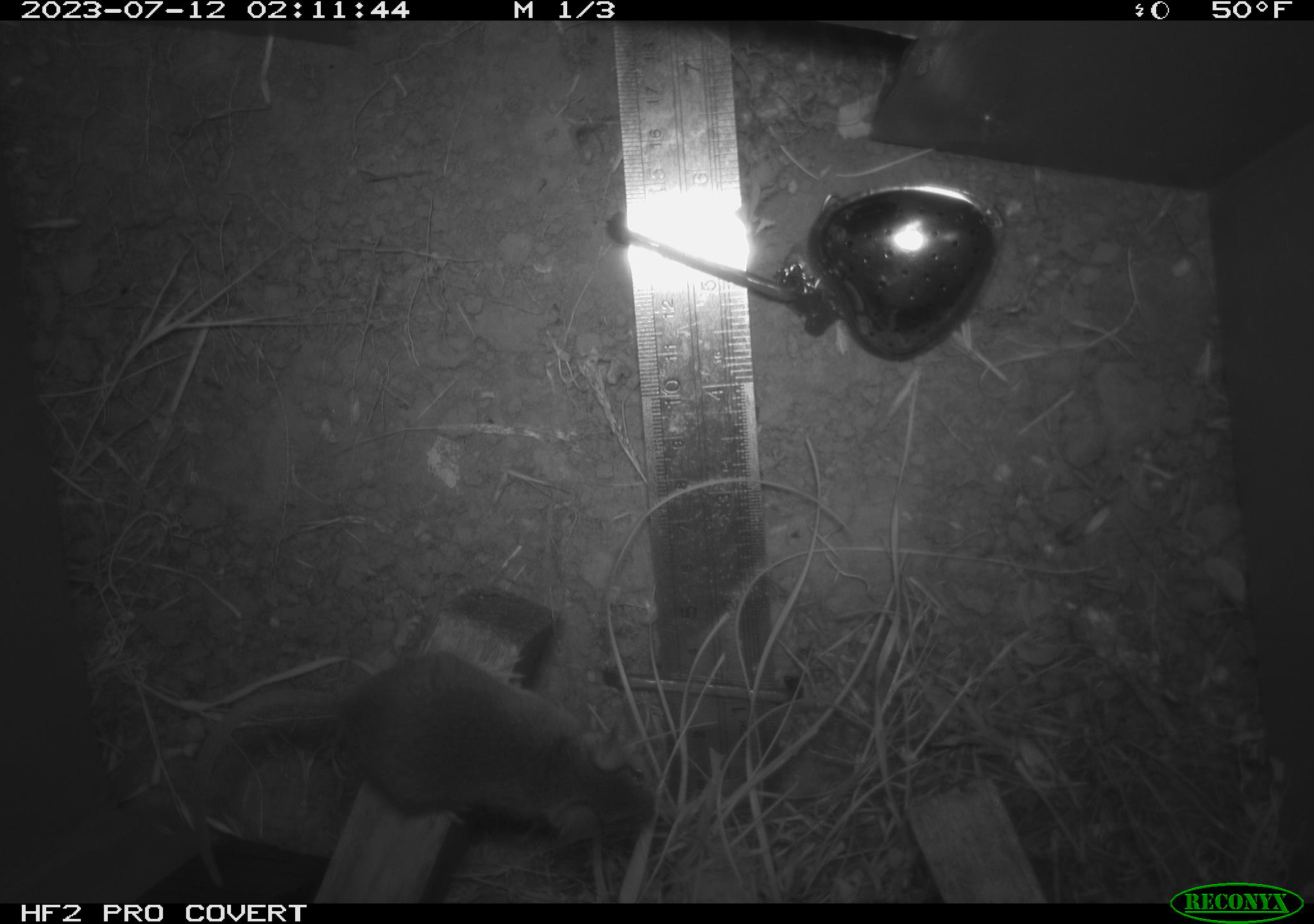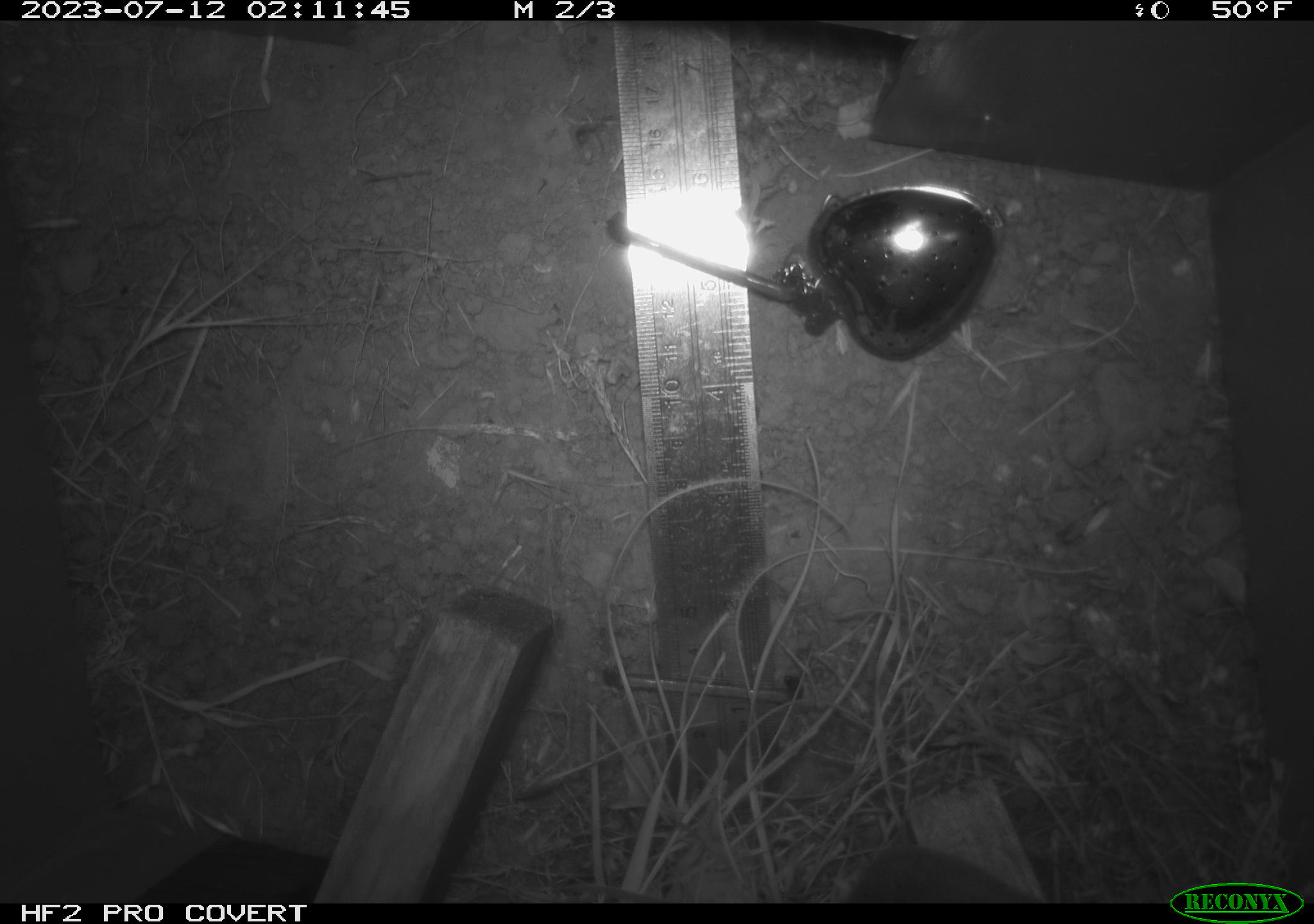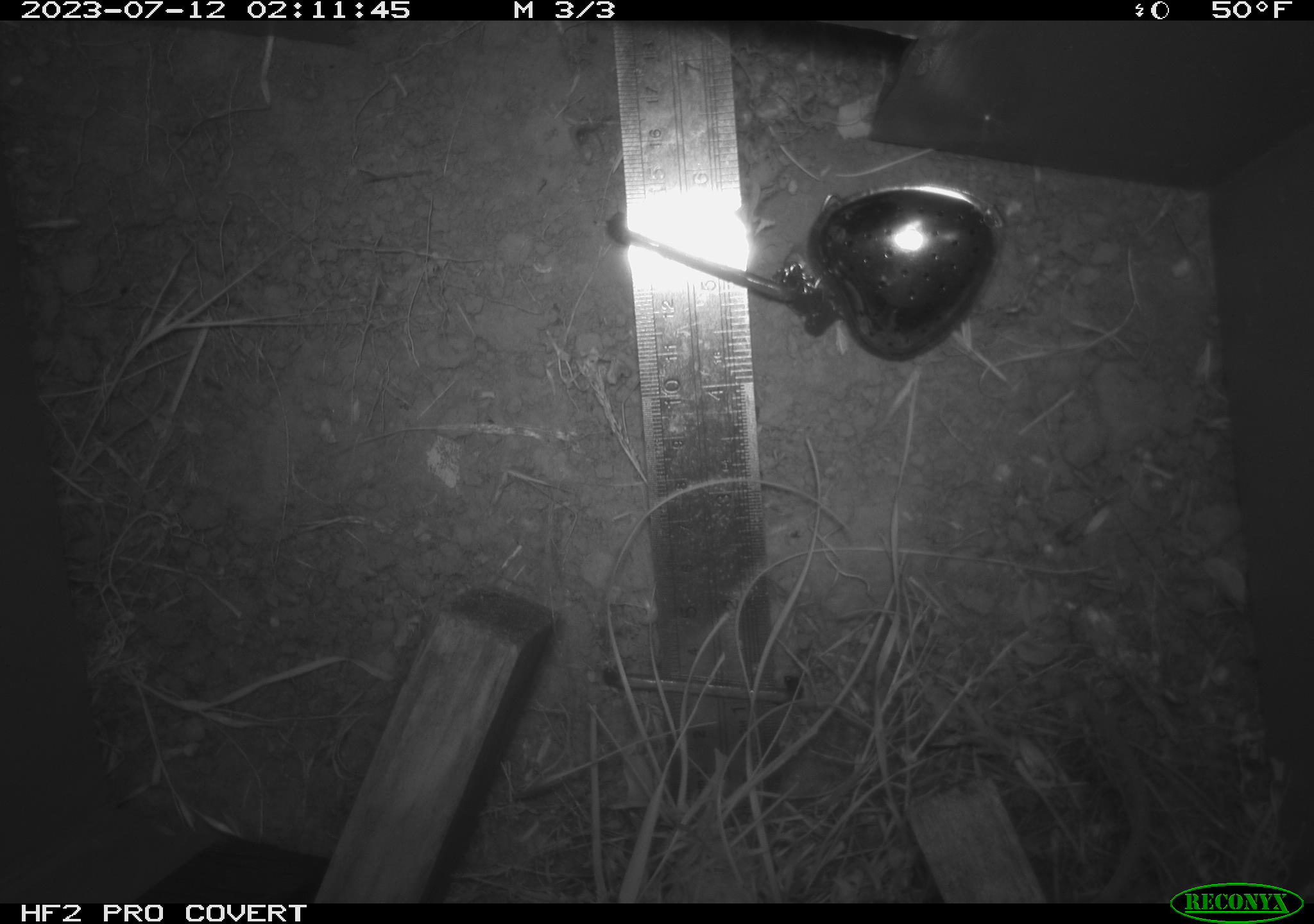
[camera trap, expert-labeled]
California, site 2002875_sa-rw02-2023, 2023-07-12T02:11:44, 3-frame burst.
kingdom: Animalia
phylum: Chordata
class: Mammalia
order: Rodentia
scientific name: Rodentia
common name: mouse species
Mouse species (Rodentia).